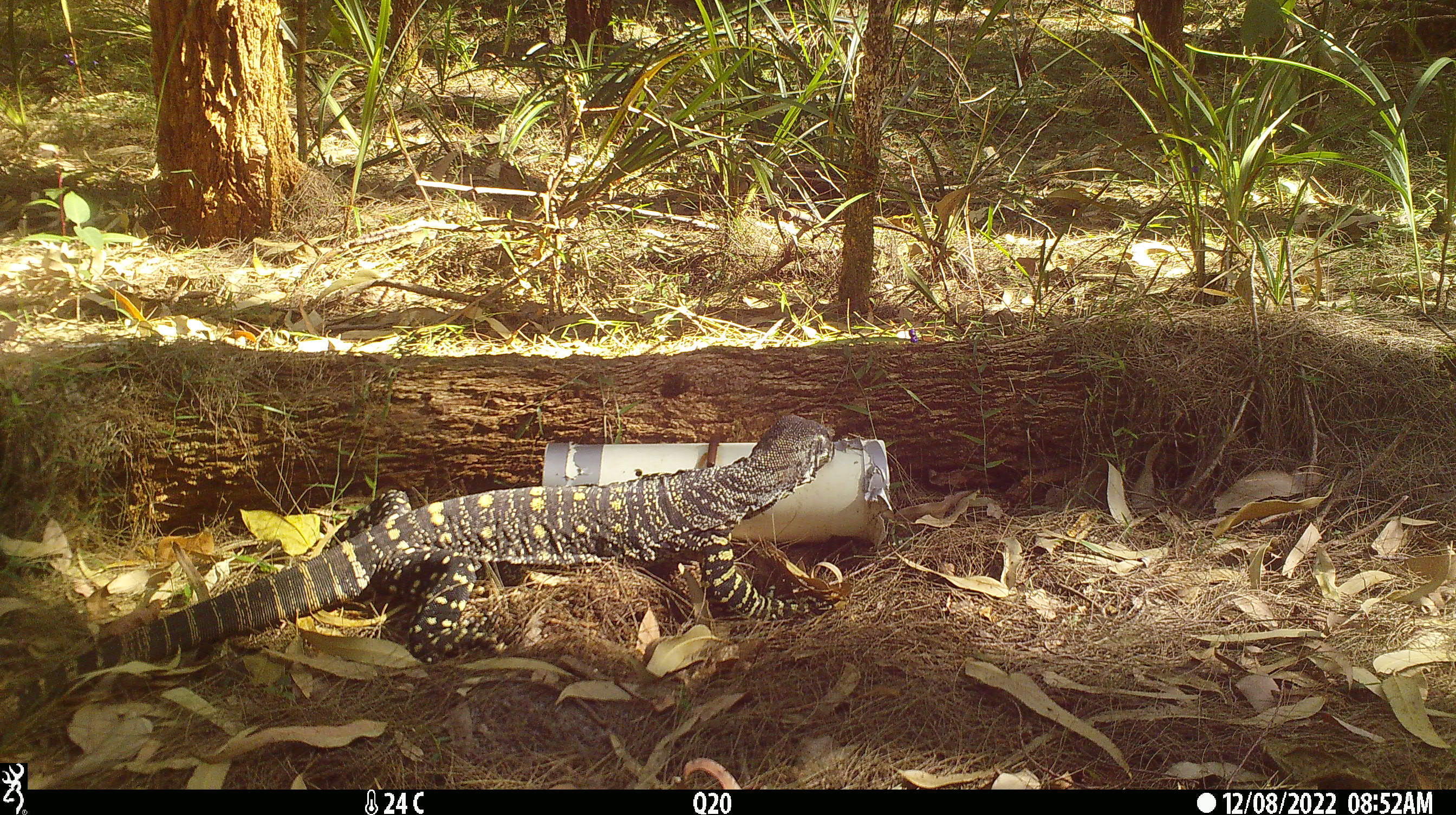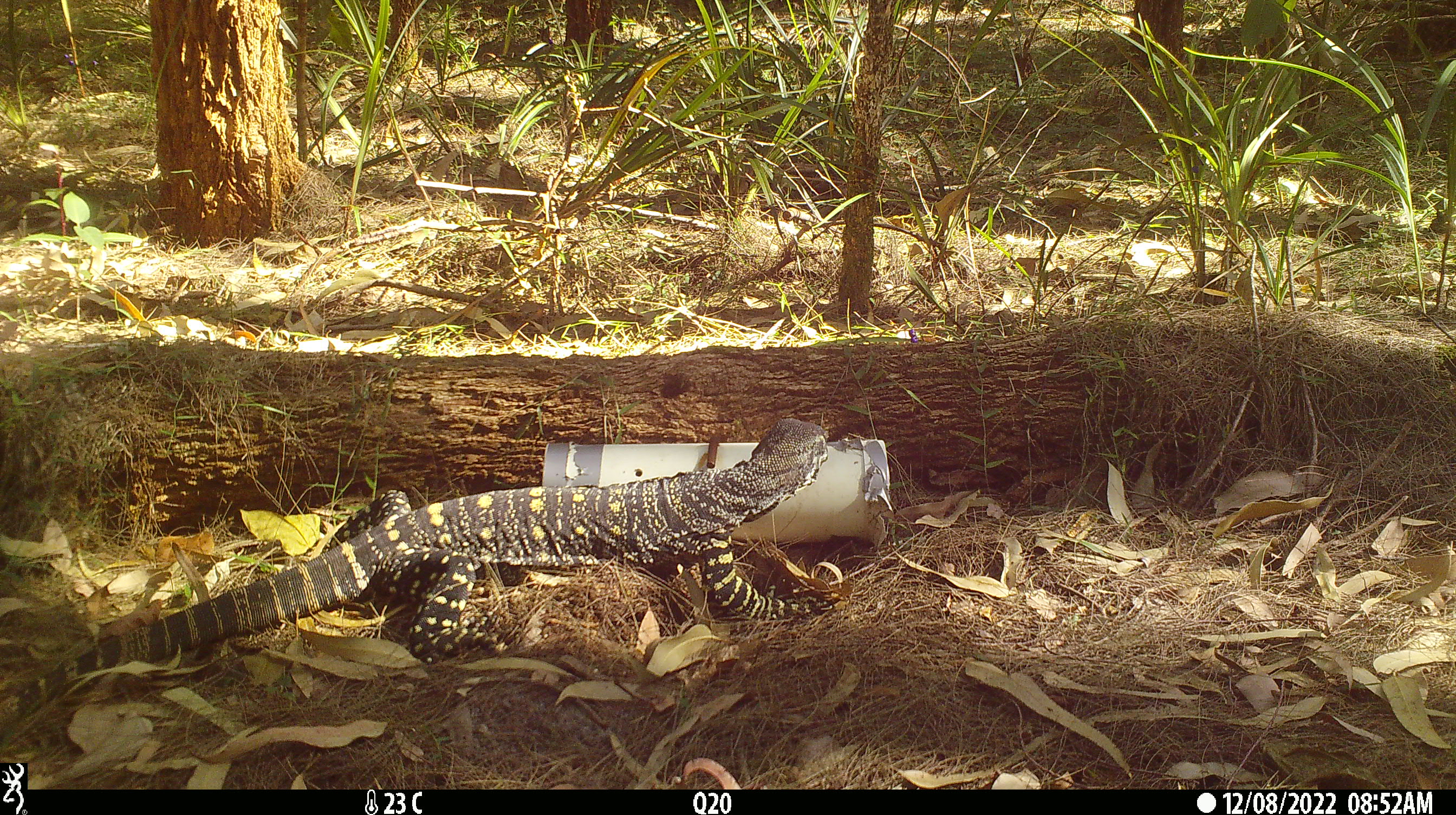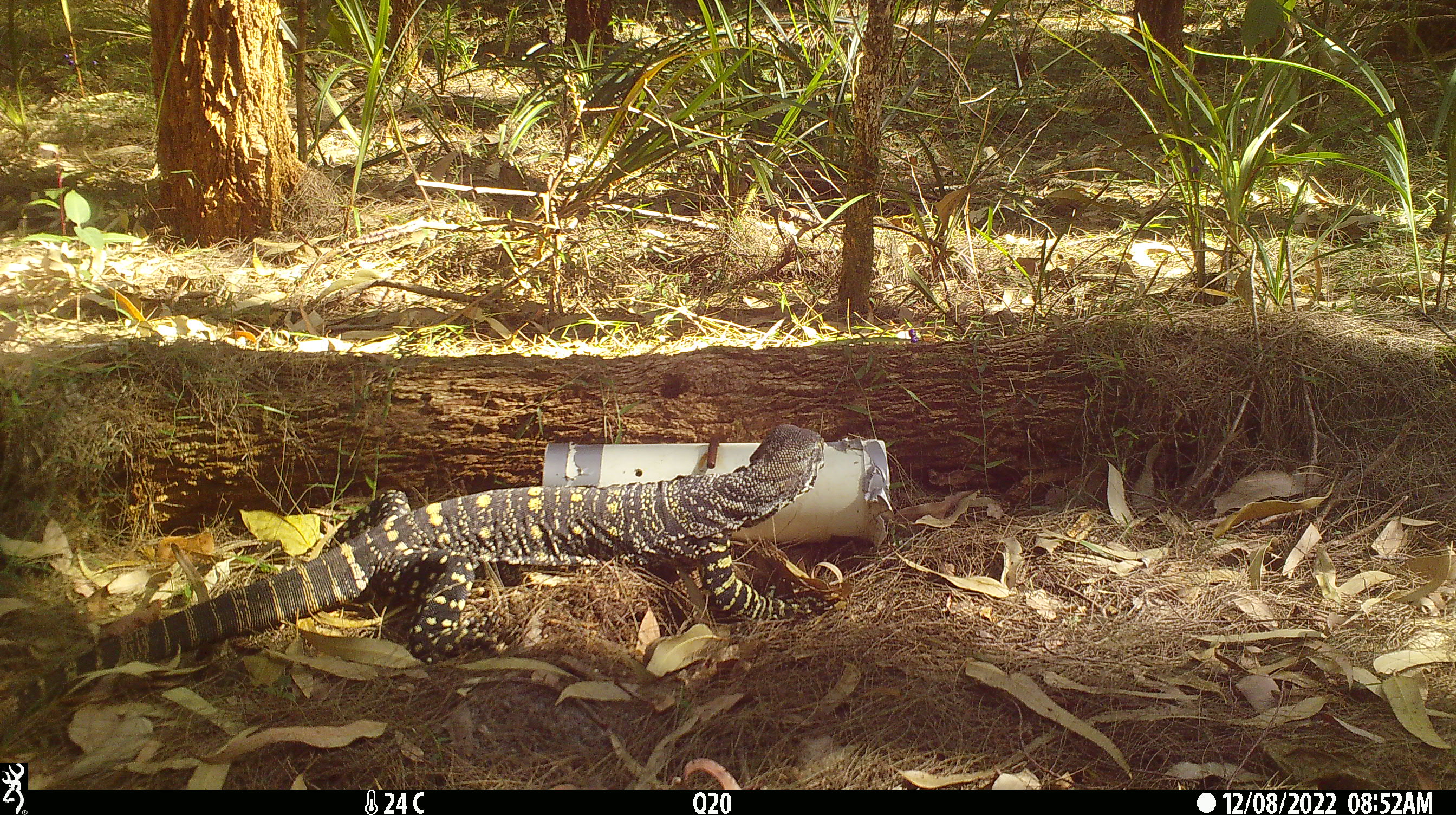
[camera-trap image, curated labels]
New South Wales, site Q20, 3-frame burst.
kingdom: Animalia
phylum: Chordata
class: Reptilia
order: Squamata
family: Varanidae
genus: Varanus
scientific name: Varanus varius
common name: lace monitor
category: goanna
Goanna (lace monitor) (Varanus varius).